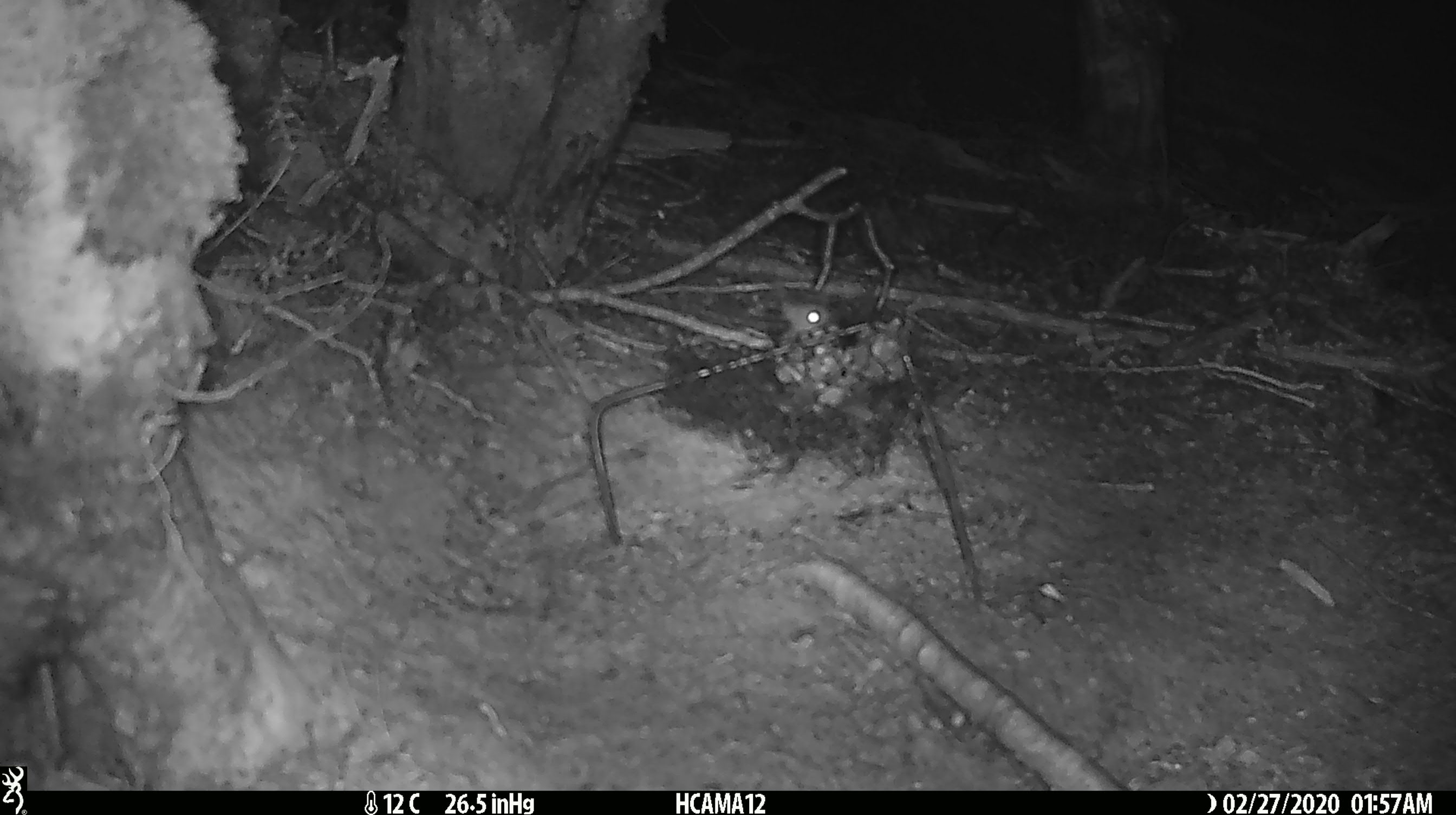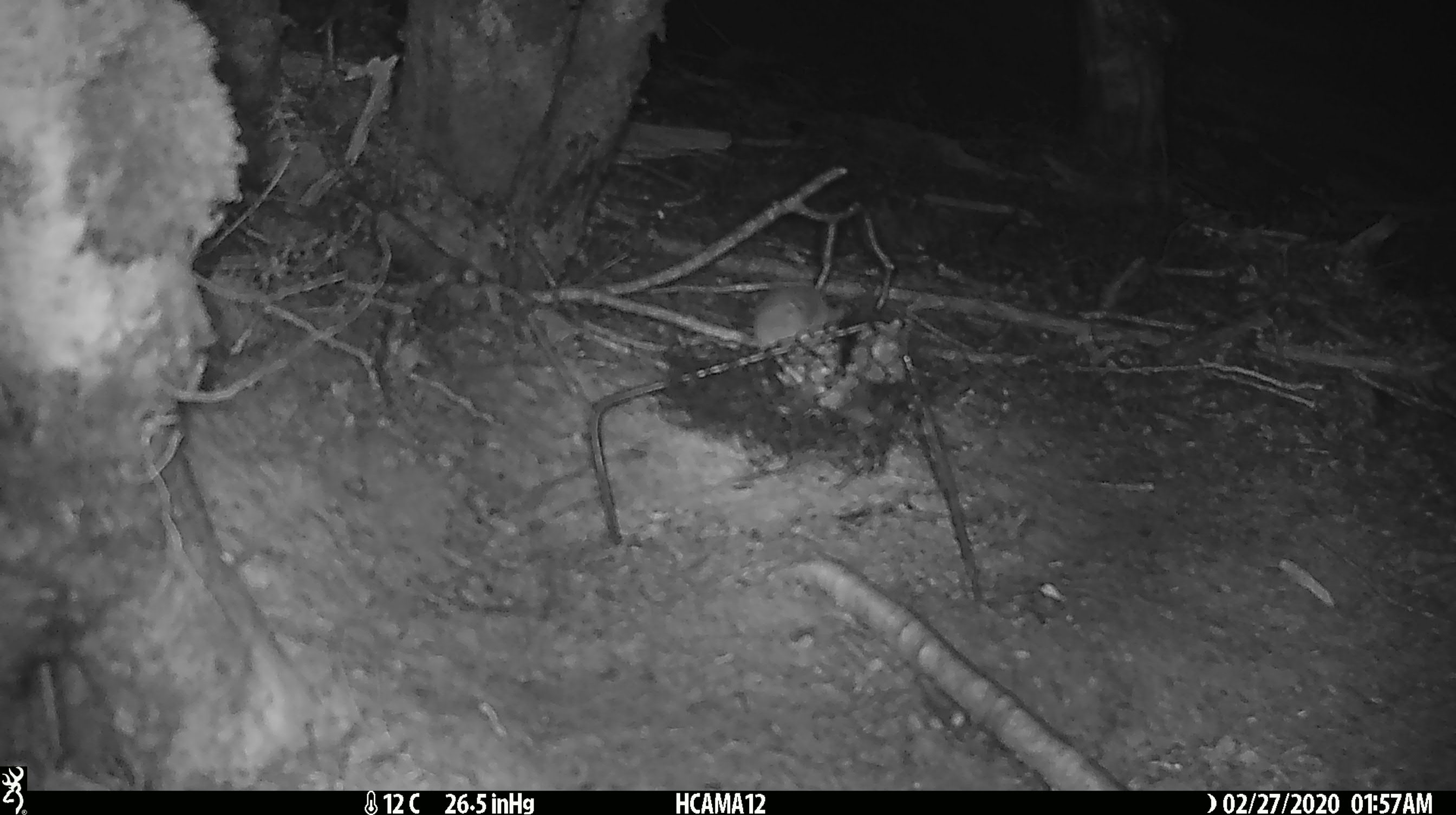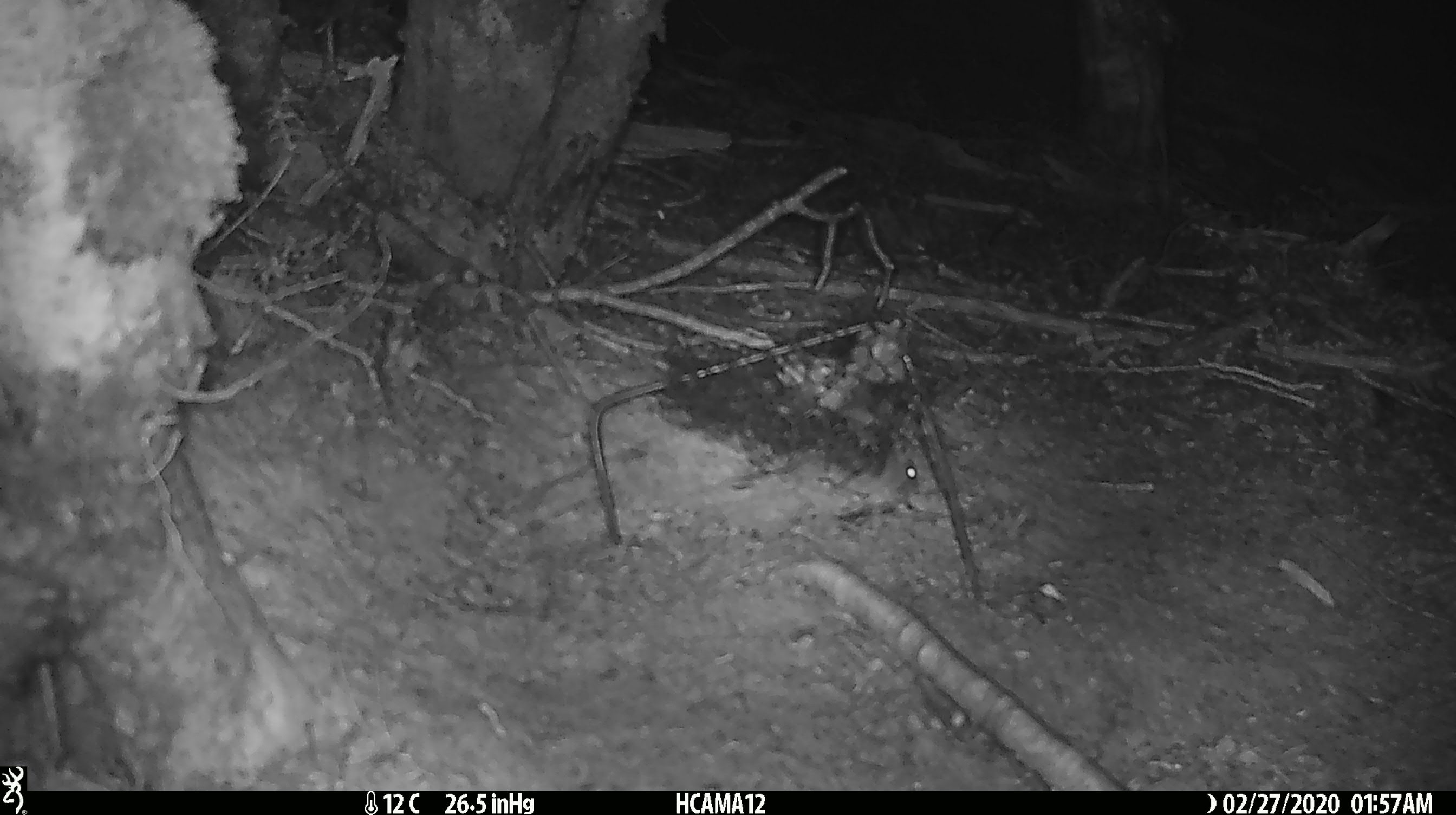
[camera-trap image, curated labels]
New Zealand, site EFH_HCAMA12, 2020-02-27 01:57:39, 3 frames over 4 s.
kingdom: Animalia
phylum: Chordata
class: Mammalia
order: Rodentia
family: Muridae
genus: Mus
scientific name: Mus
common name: mouse